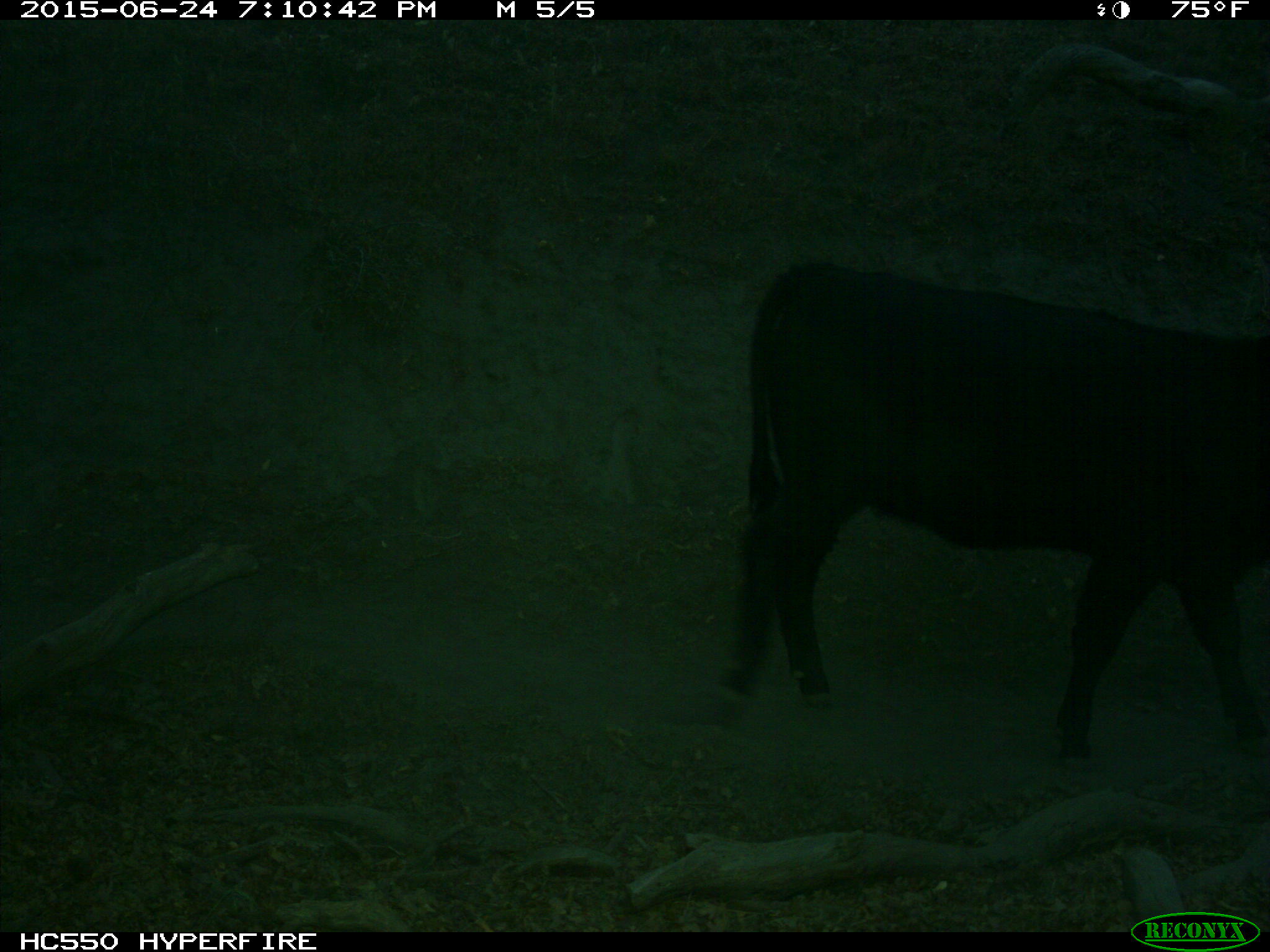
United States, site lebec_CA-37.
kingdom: Animalia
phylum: Chordata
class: Mammalia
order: Artiodactyla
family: Bovidae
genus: Bos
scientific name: Bos taurus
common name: domestic cow